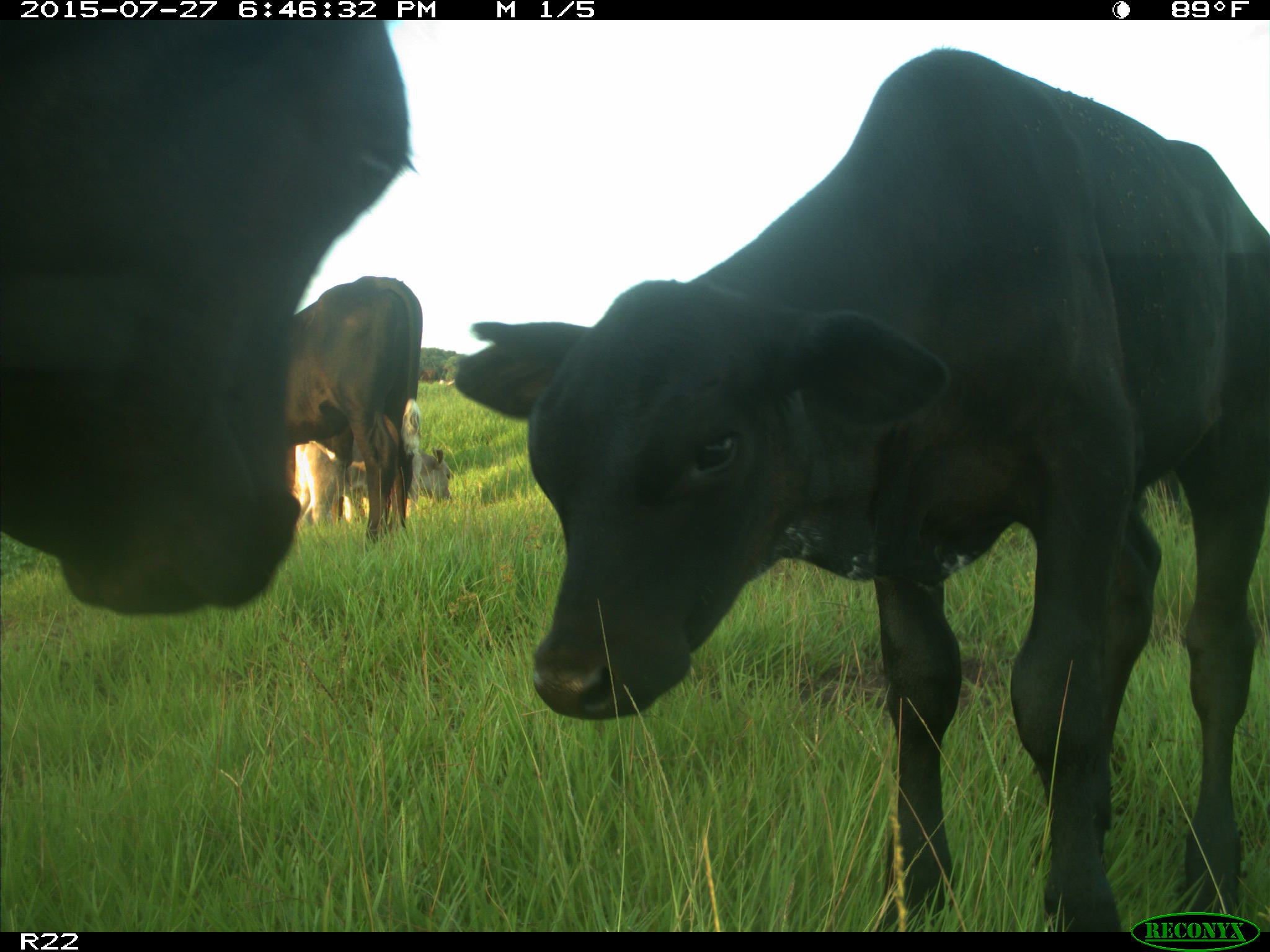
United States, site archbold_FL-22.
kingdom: Animalia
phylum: Chordata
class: Mammalia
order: Artiodactyla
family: Bovidae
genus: Bos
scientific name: Bos taurus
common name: domestic cow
Bos taurus (domestic cow).